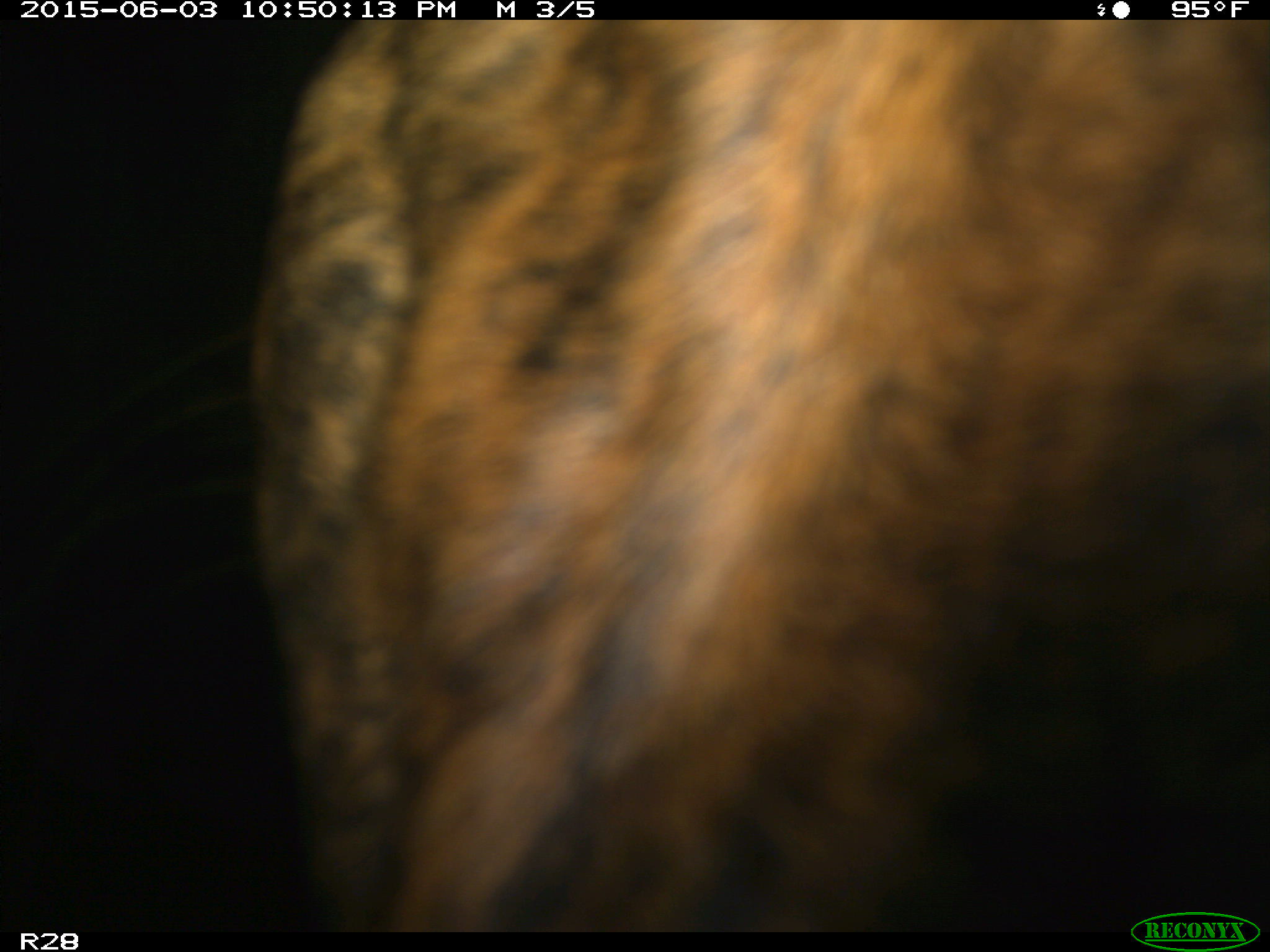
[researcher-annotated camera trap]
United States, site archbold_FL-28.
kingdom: Animalia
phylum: Chordata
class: Mammalia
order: Artiodactyla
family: Bovidae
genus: Bos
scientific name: Bos taurus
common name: domestic cow